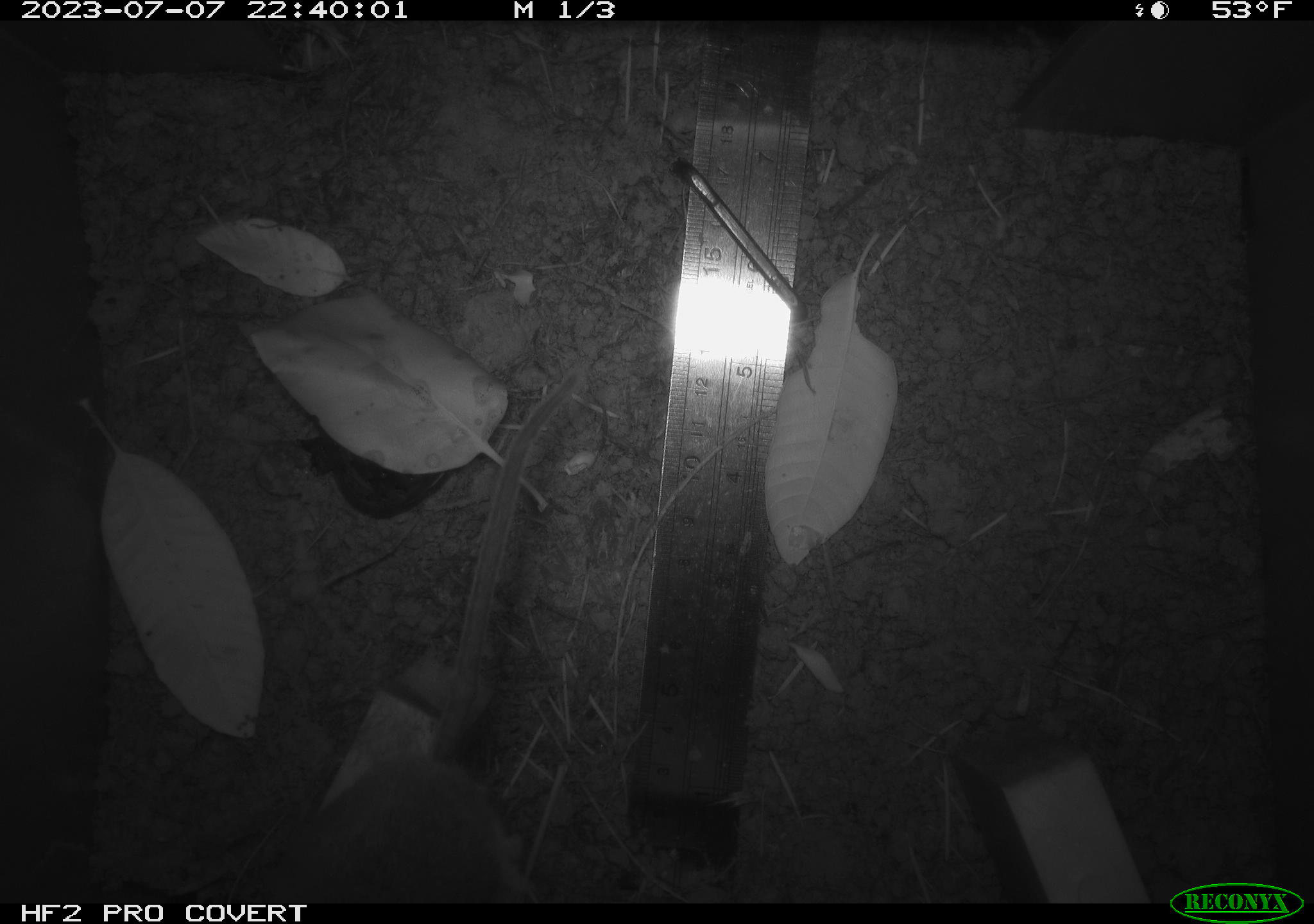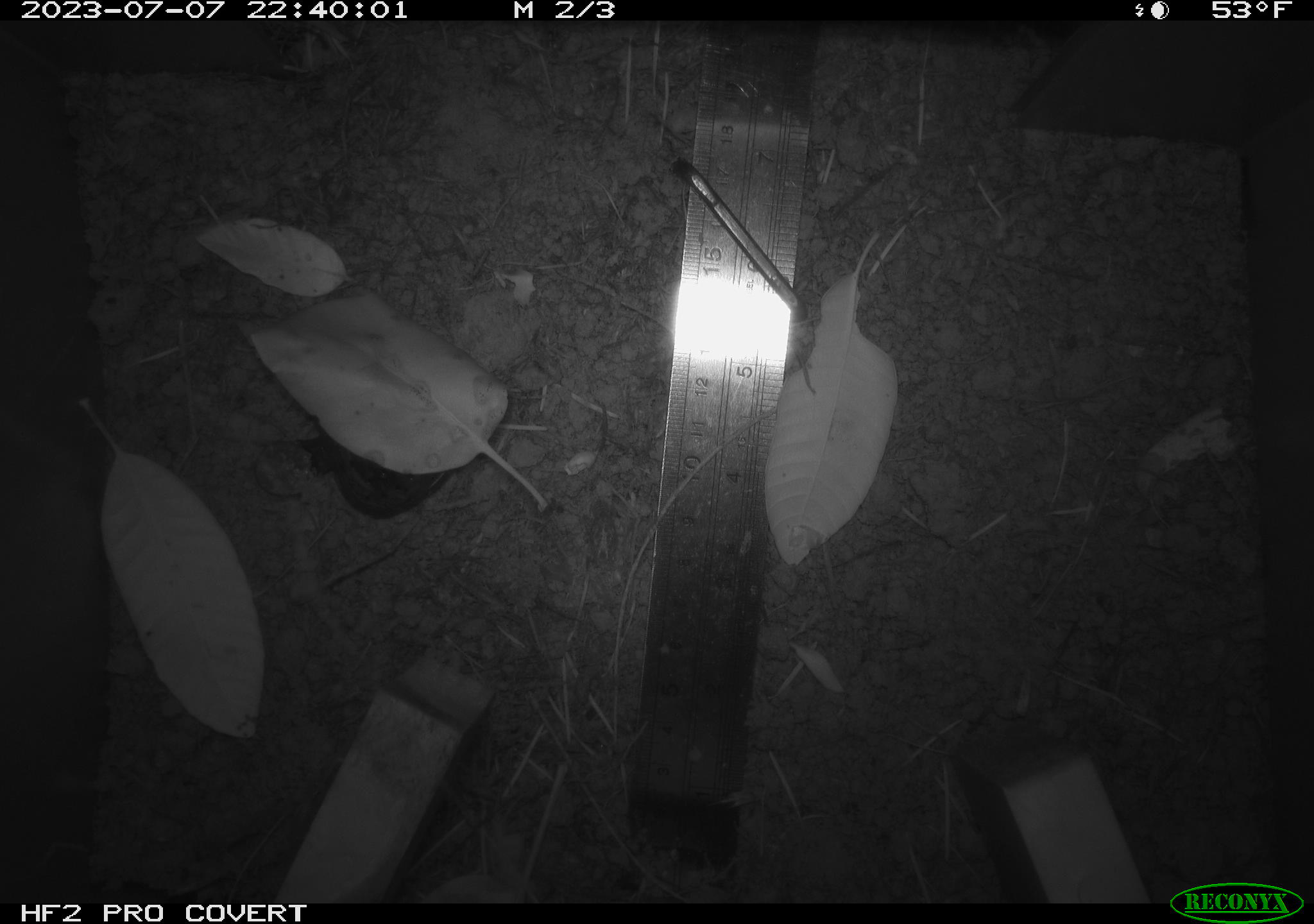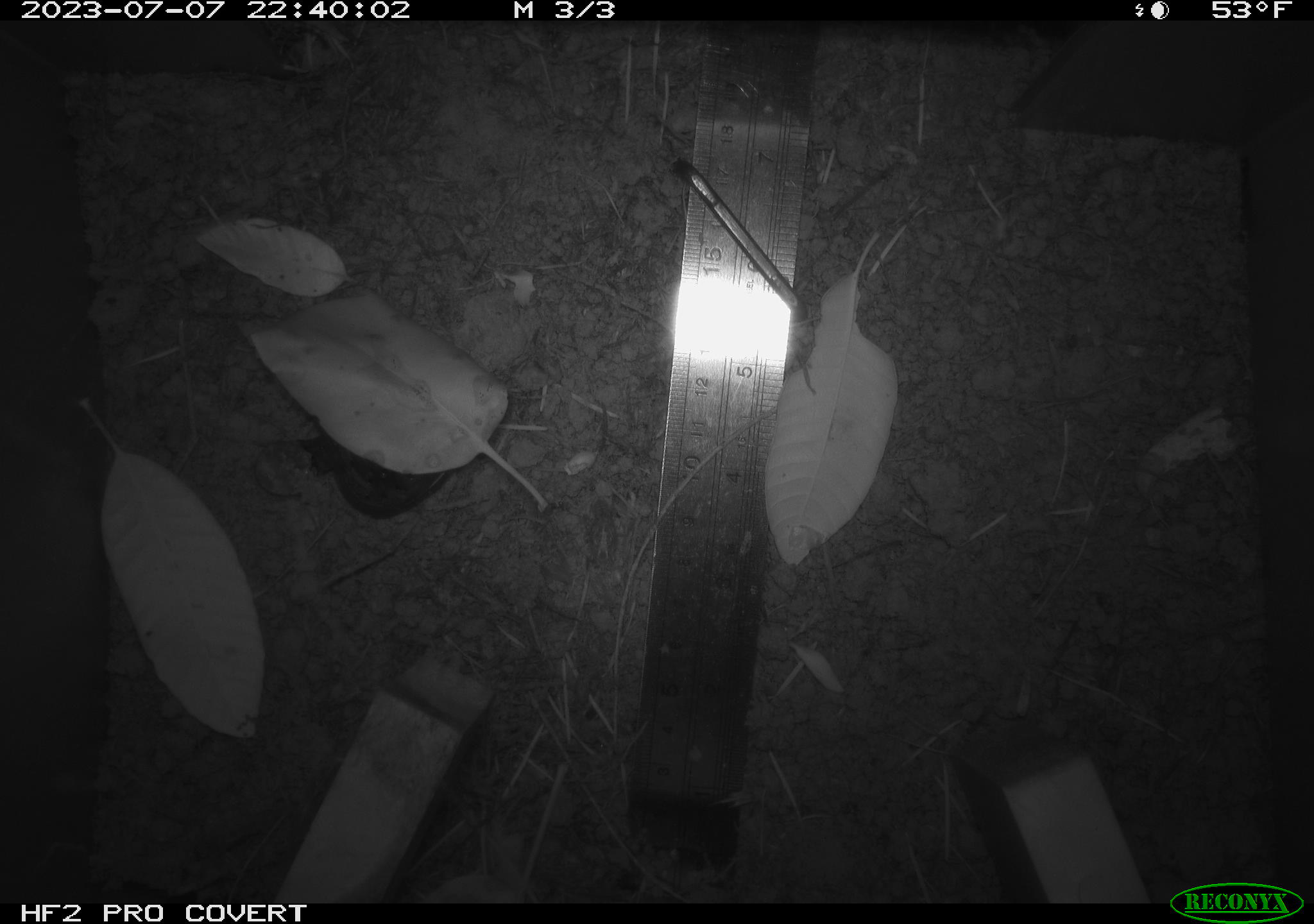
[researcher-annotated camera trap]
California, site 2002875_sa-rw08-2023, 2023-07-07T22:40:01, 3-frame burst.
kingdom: Animalia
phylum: Chordata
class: Mammalia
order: Rodentia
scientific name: Rodentia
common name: mouse species